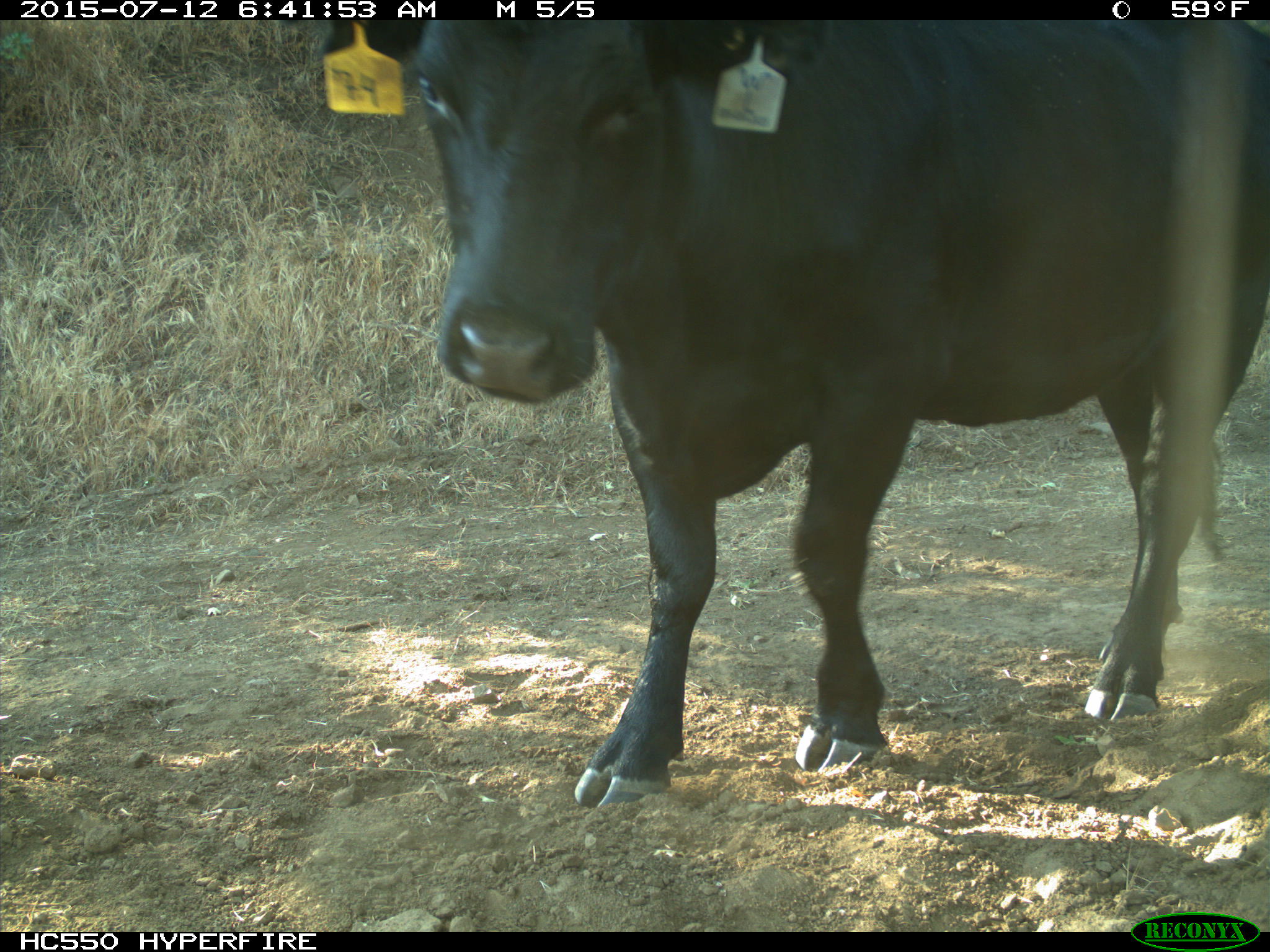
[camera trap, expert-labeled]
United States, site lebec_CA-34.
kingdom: Animalia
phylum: Chordata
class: Mammalia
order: Artiodactyla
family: Bovidae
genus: Bos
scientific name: Bos taurus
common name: domestic cow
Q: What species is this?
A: Bos taurus (domestic cow).